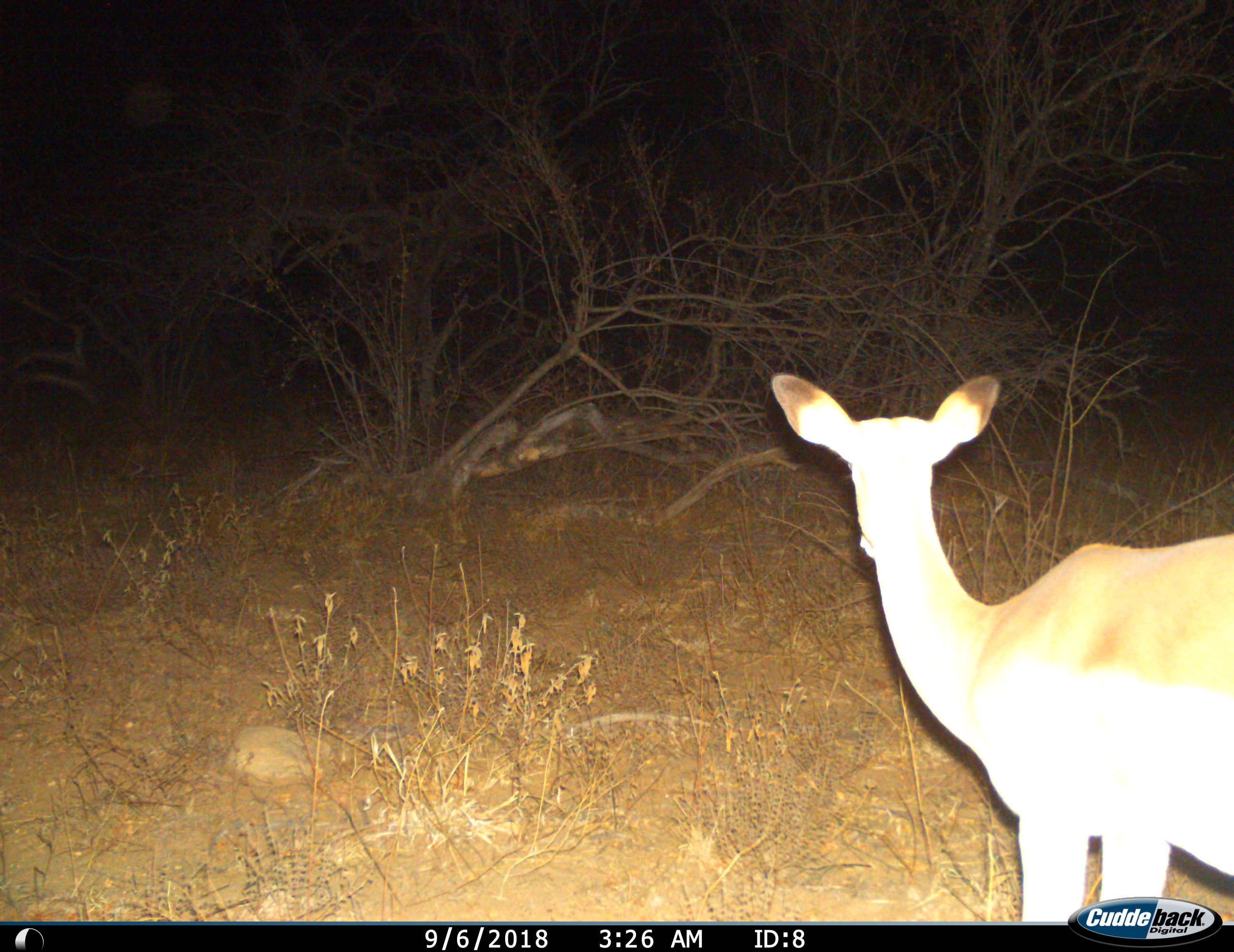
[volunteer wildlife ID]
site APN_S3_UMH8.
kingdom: Animalia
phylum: Chordata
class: Mammalia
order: Artiodactyla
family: Bovidae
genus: Aepyceros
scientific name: Aepyceros melampus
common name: impala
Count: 1.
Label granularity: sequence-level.